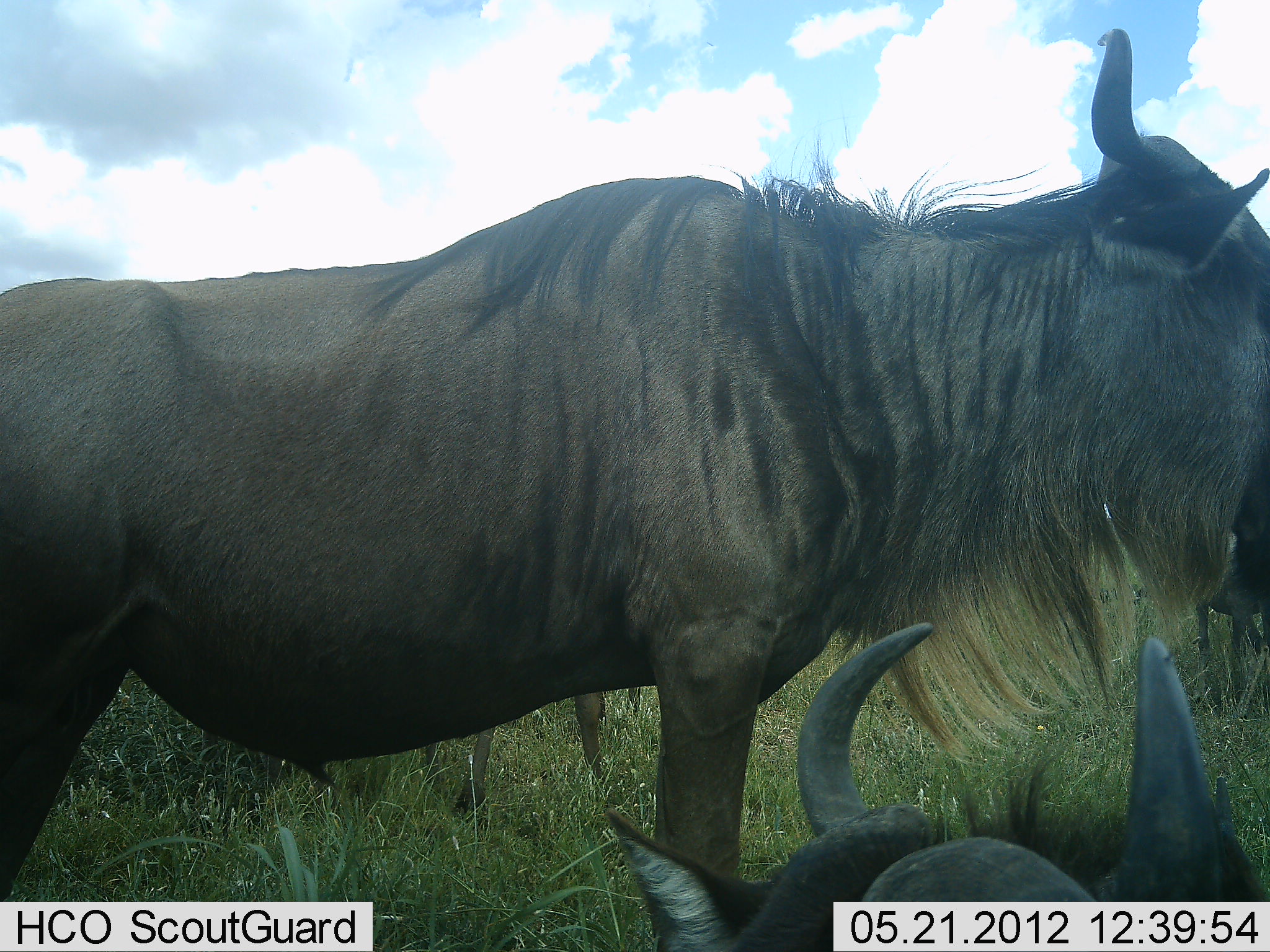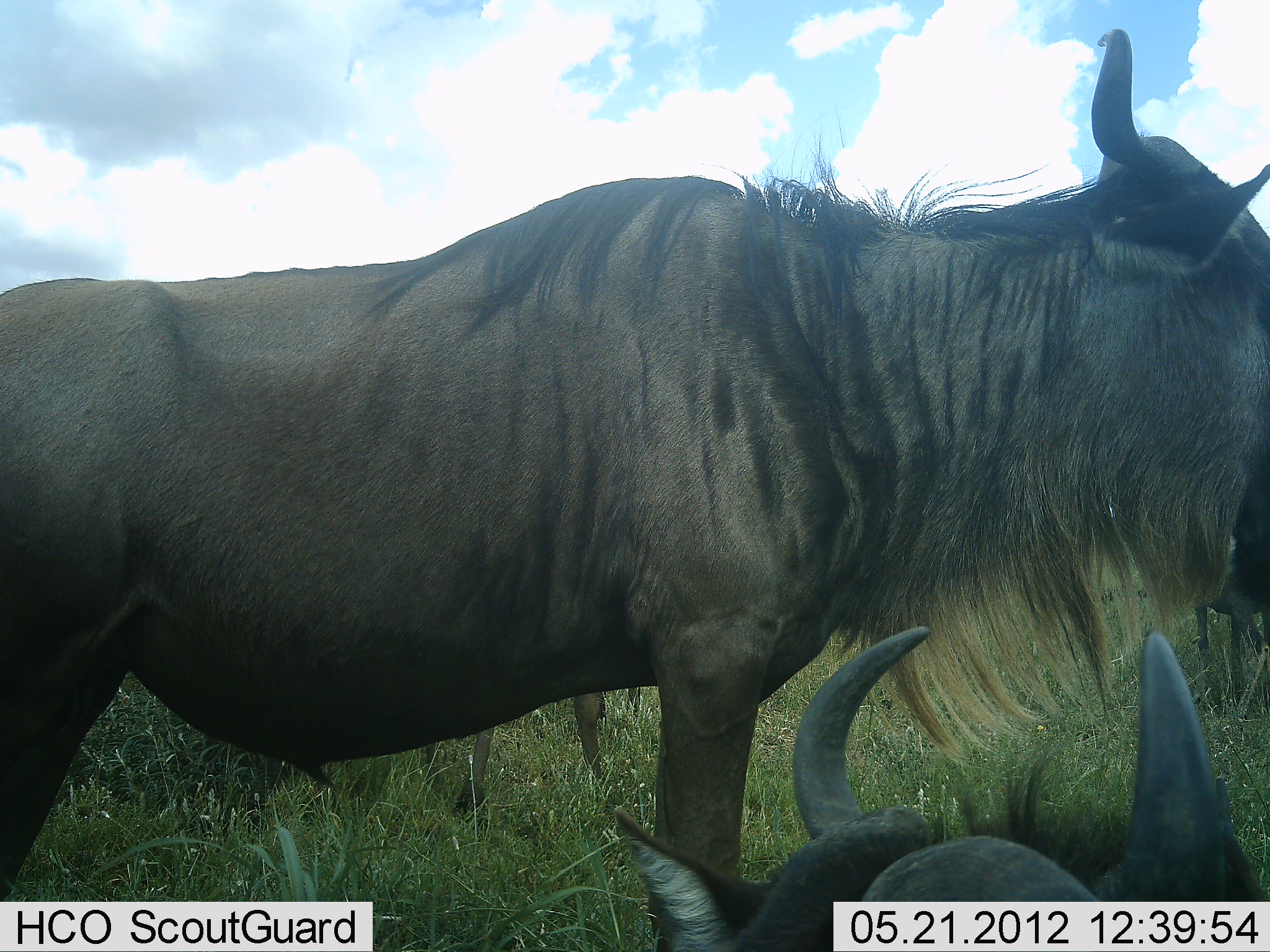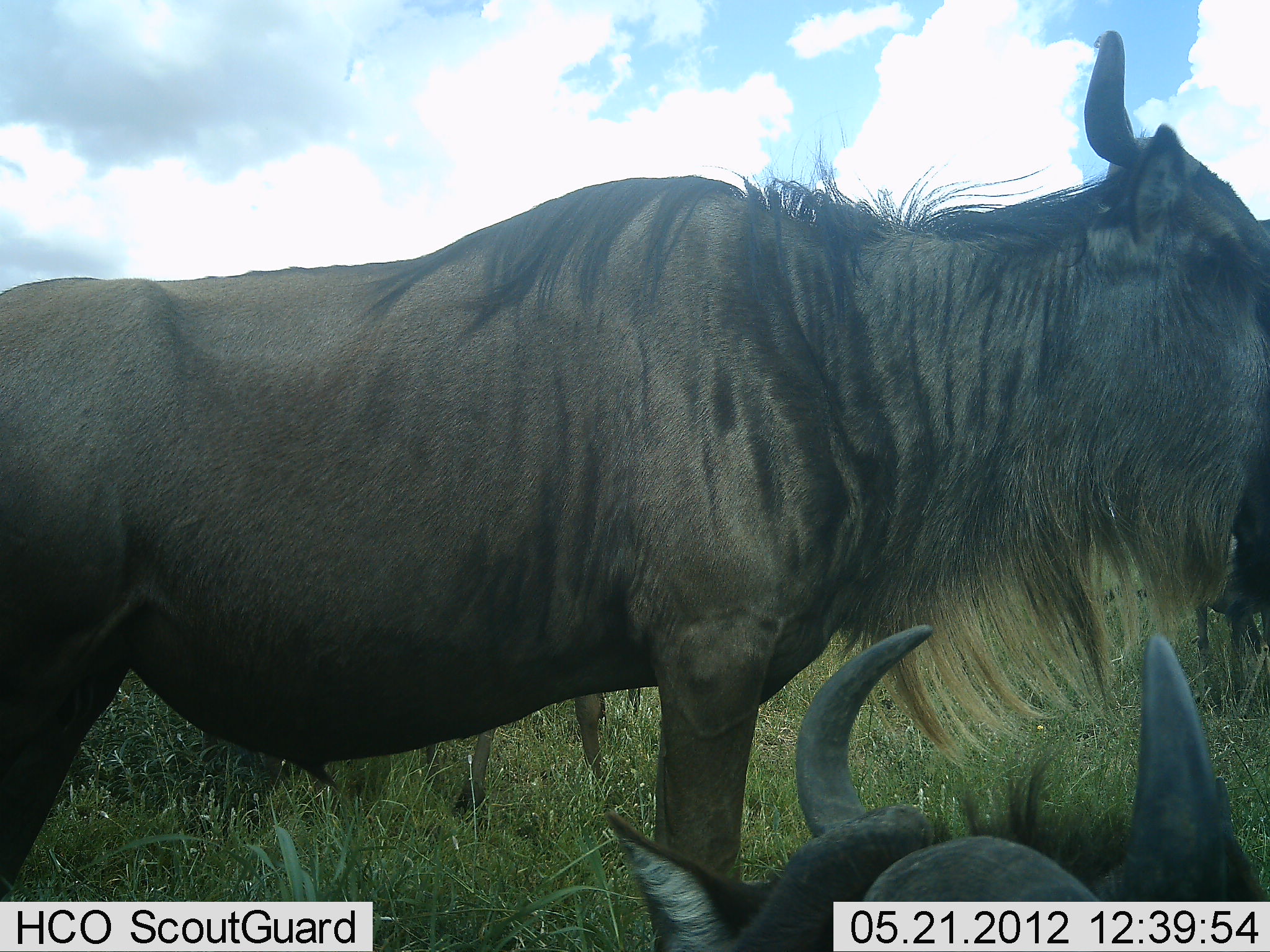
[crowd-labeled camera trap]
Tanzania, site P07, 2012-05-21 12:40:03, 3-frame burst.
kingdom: Animalia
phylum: Chordata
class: Mammalia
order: Artiodactyla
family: Bovidae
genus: Connochaetes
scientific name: Connochaetes taurinus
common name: blue wildebeest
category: wildebeest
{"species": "wildebeest (blue wildebeest) (Connochaetes taurinus)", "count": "3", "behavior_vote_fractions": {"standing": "83%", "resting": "89%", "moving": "0%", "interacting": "0%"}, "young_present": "6%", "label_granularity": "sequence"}